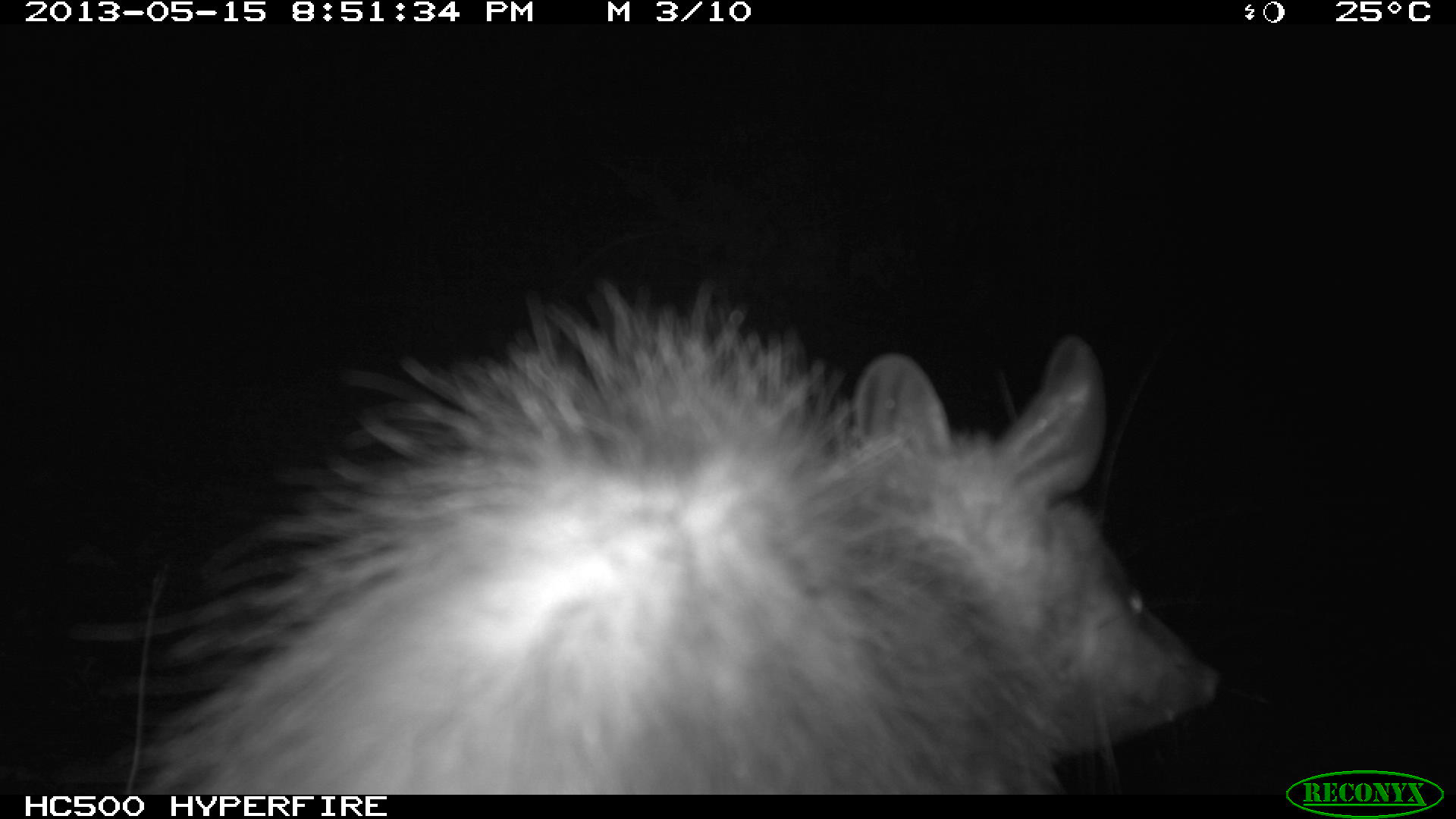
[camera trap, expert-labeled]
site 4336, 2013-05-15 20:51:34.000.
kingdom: Animalia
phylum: Chordata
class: Mammalia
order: Didelphimorphia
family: Didelphidae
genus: Didelphis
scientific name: Didelphis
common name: american opossums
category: didelphis sp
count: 1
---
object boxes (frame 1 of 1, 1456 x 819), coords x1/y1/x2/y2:
didelphis sp: 0/274/1222/794